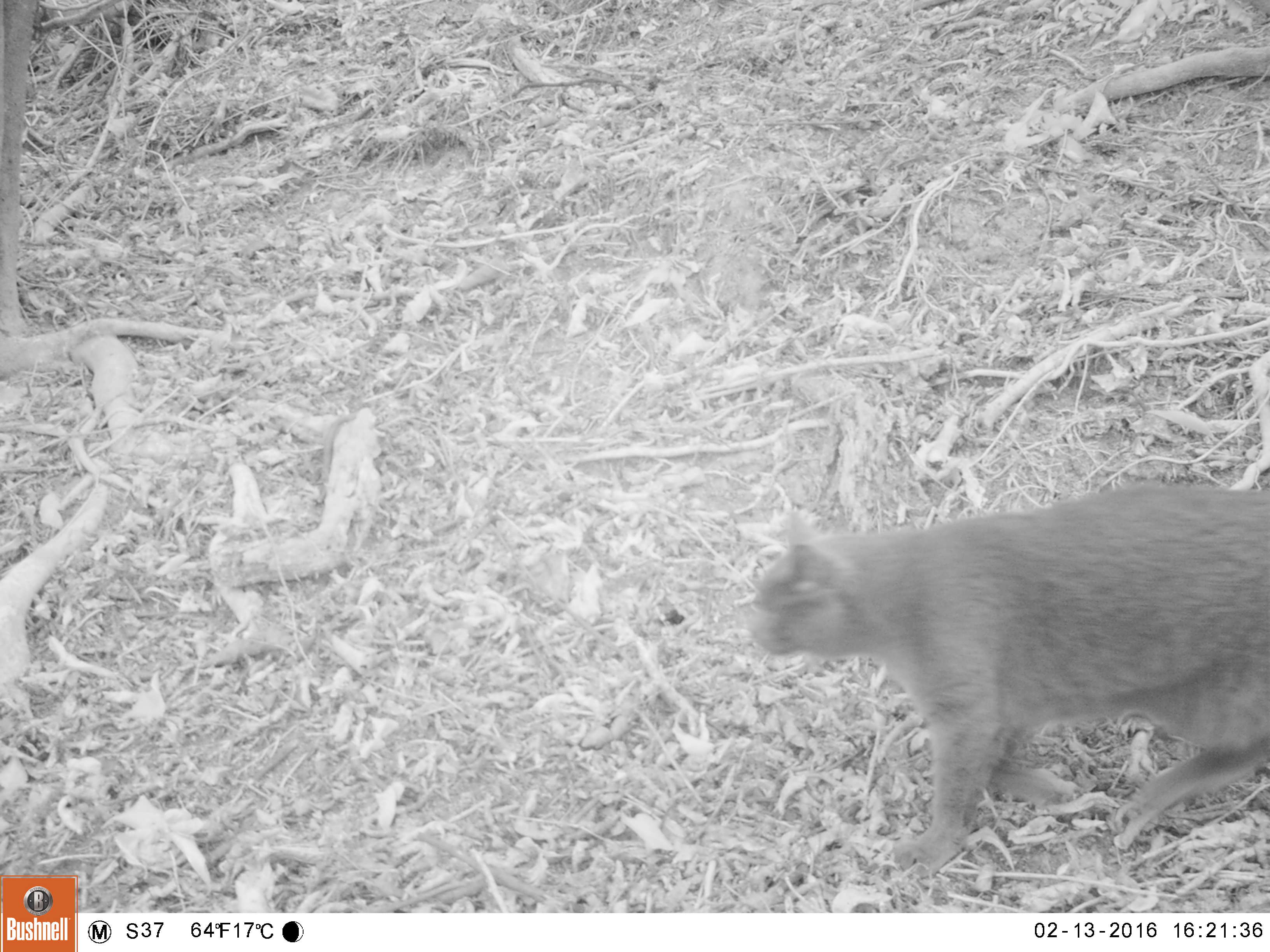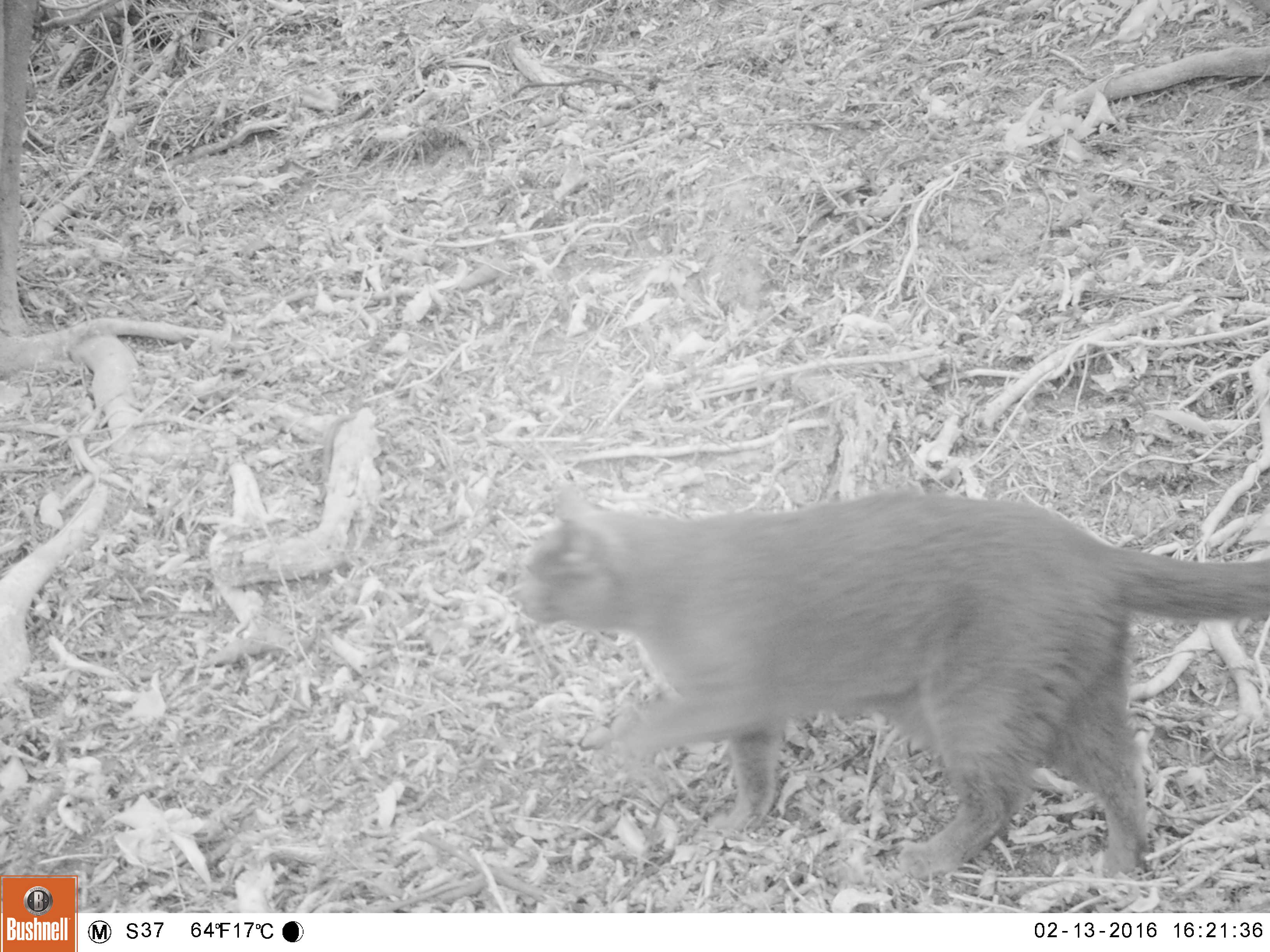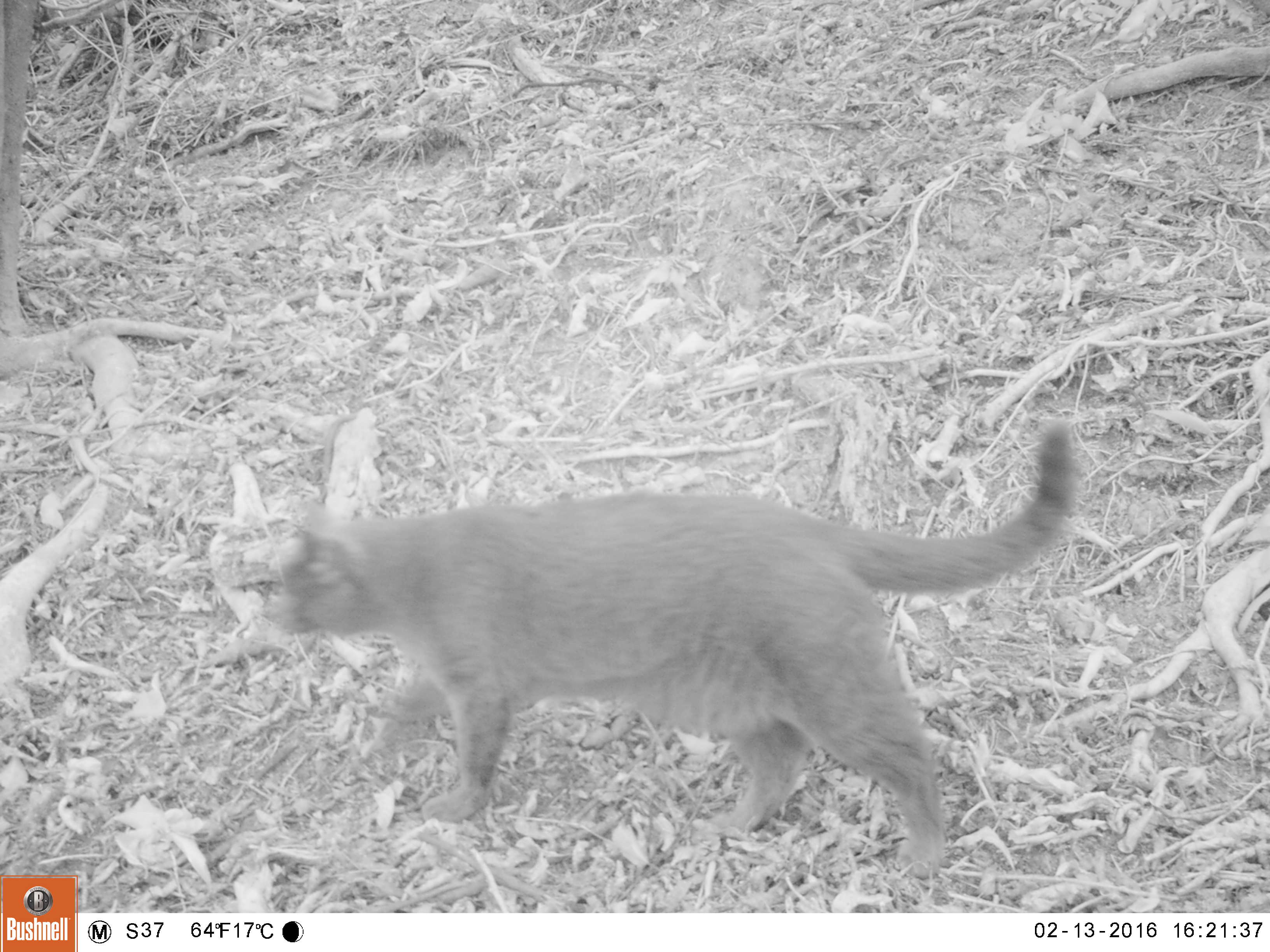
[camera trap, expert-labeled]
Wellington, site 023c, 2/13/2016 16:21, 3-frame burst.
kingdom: Animalia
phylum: Chordata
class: Mammalia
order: Carnivora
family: Felidae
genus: Felis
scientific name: Felis catus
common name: cat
Cat (Felis catus).